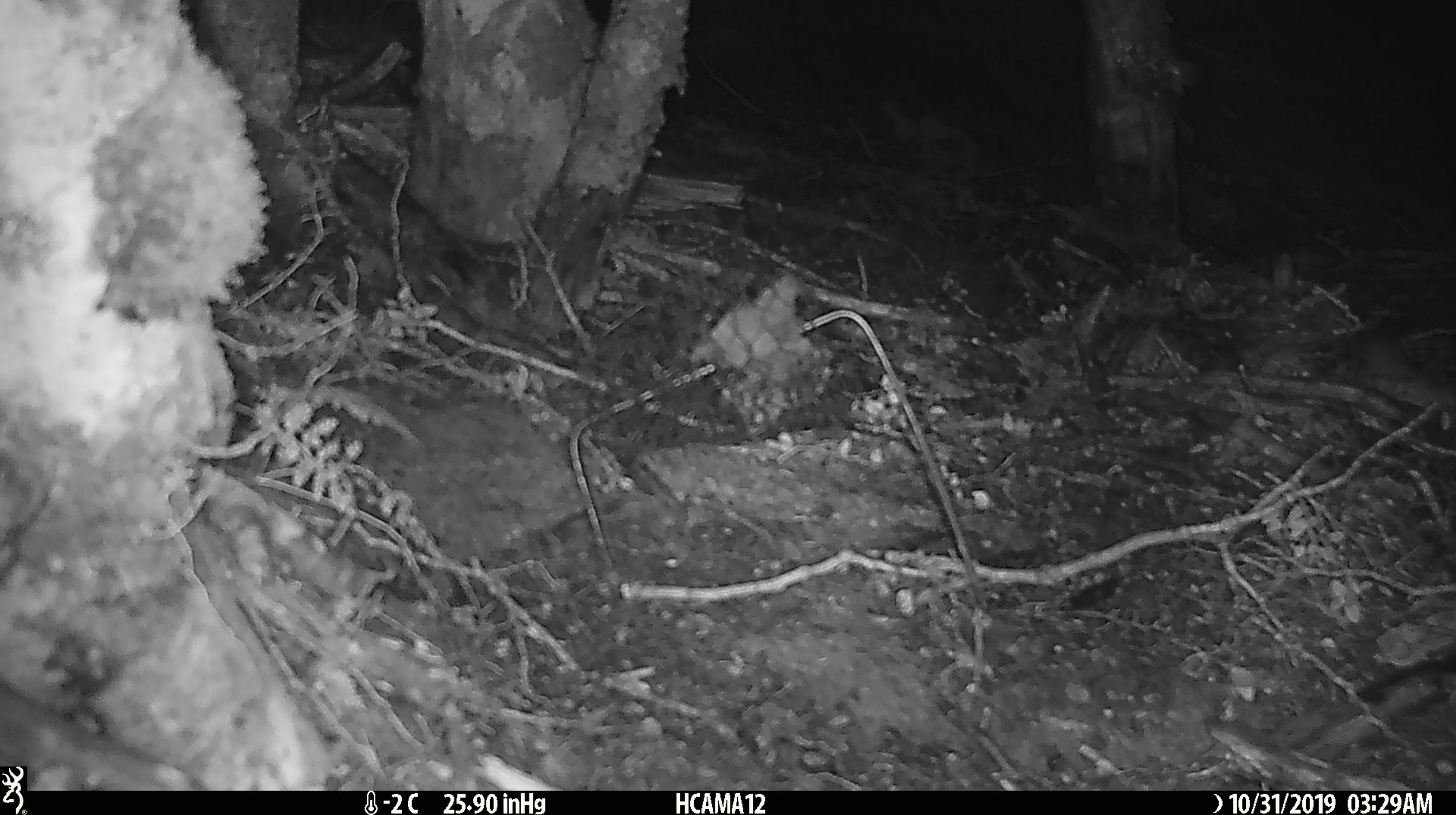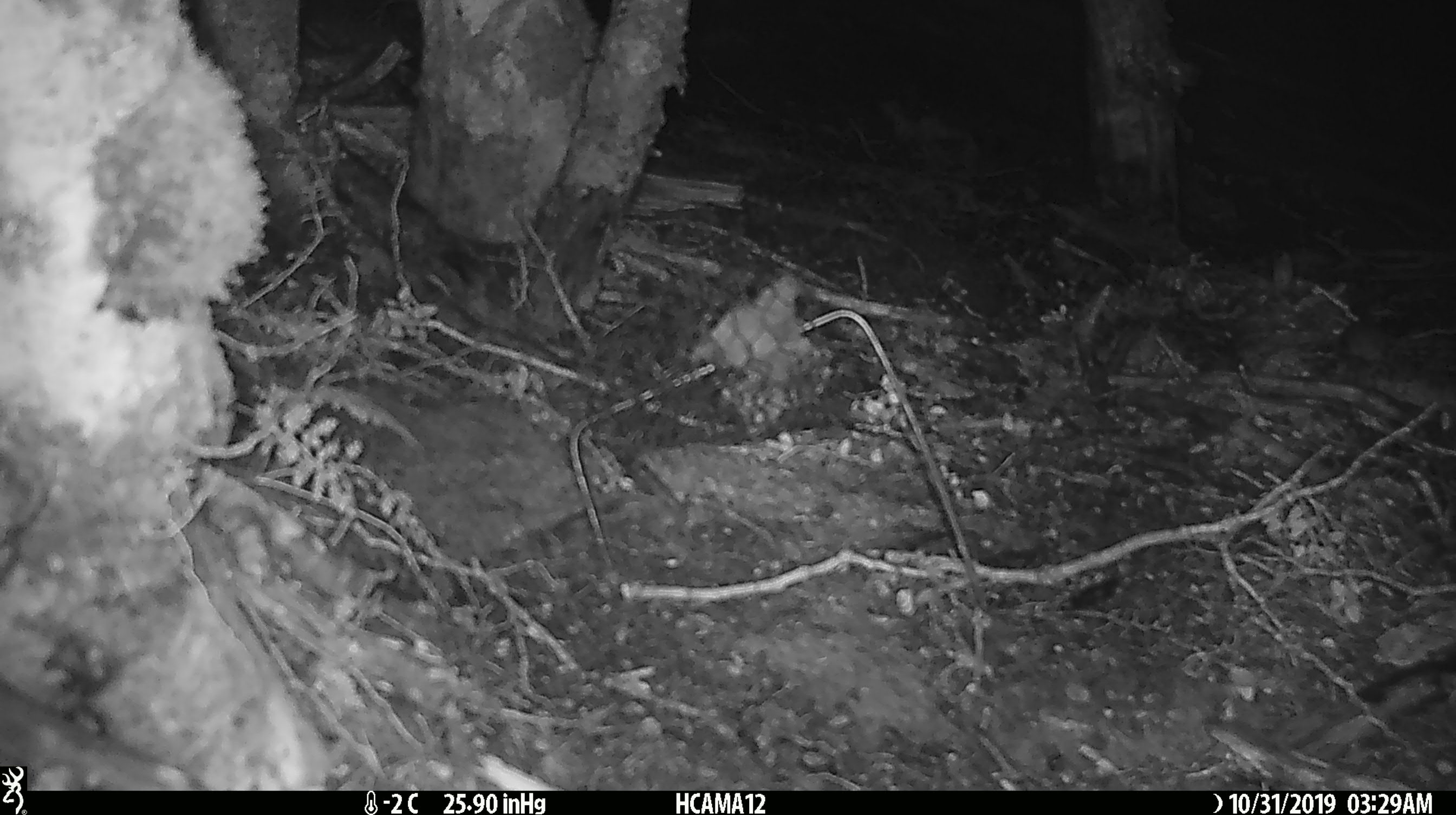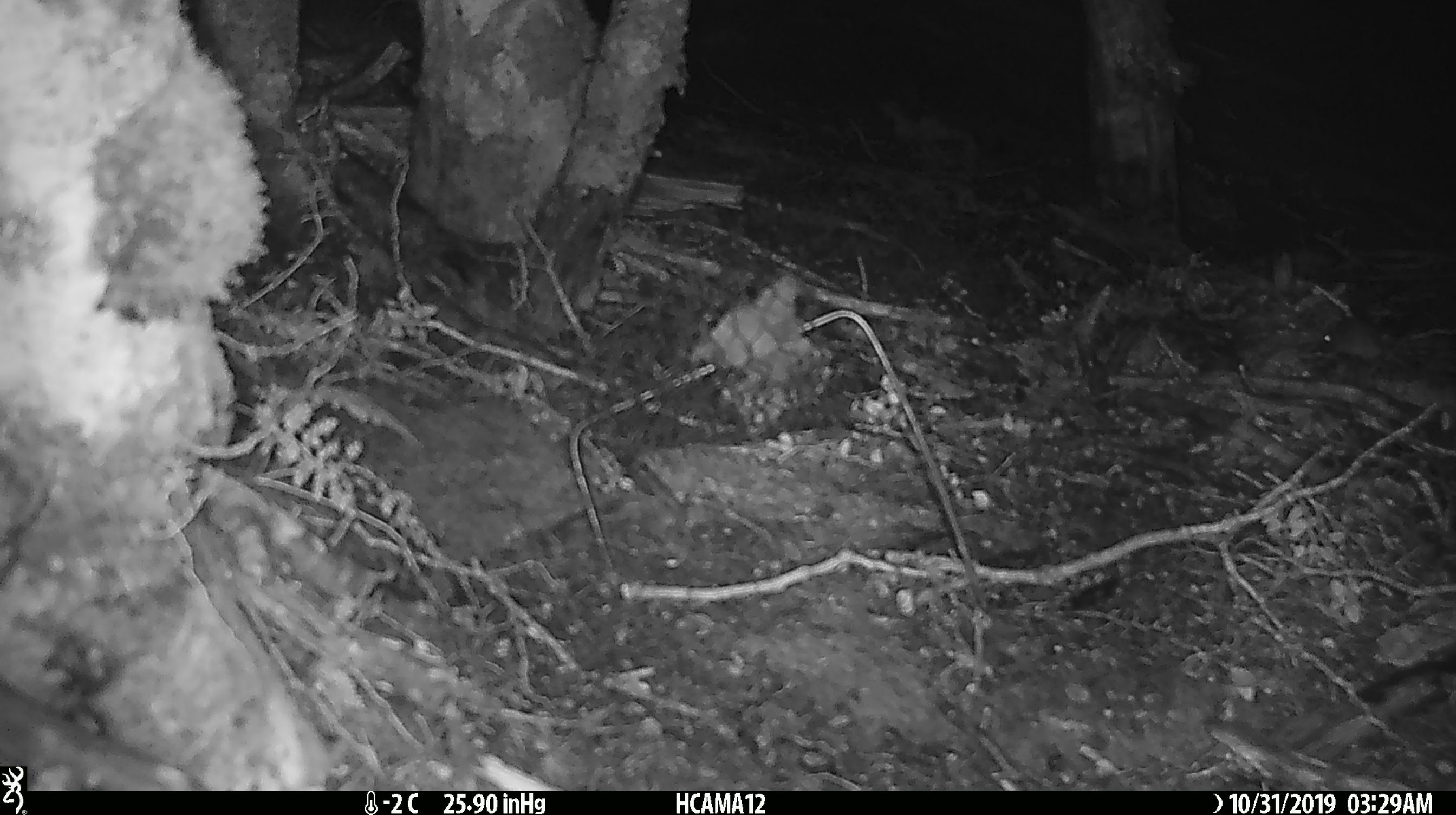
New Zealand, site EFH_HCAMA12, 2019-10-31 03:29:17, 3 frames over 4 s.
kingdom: Animalia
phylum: Chordata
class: Mammalia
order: Rodentia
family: Muridae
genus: Mus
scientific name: Mus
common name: mouse